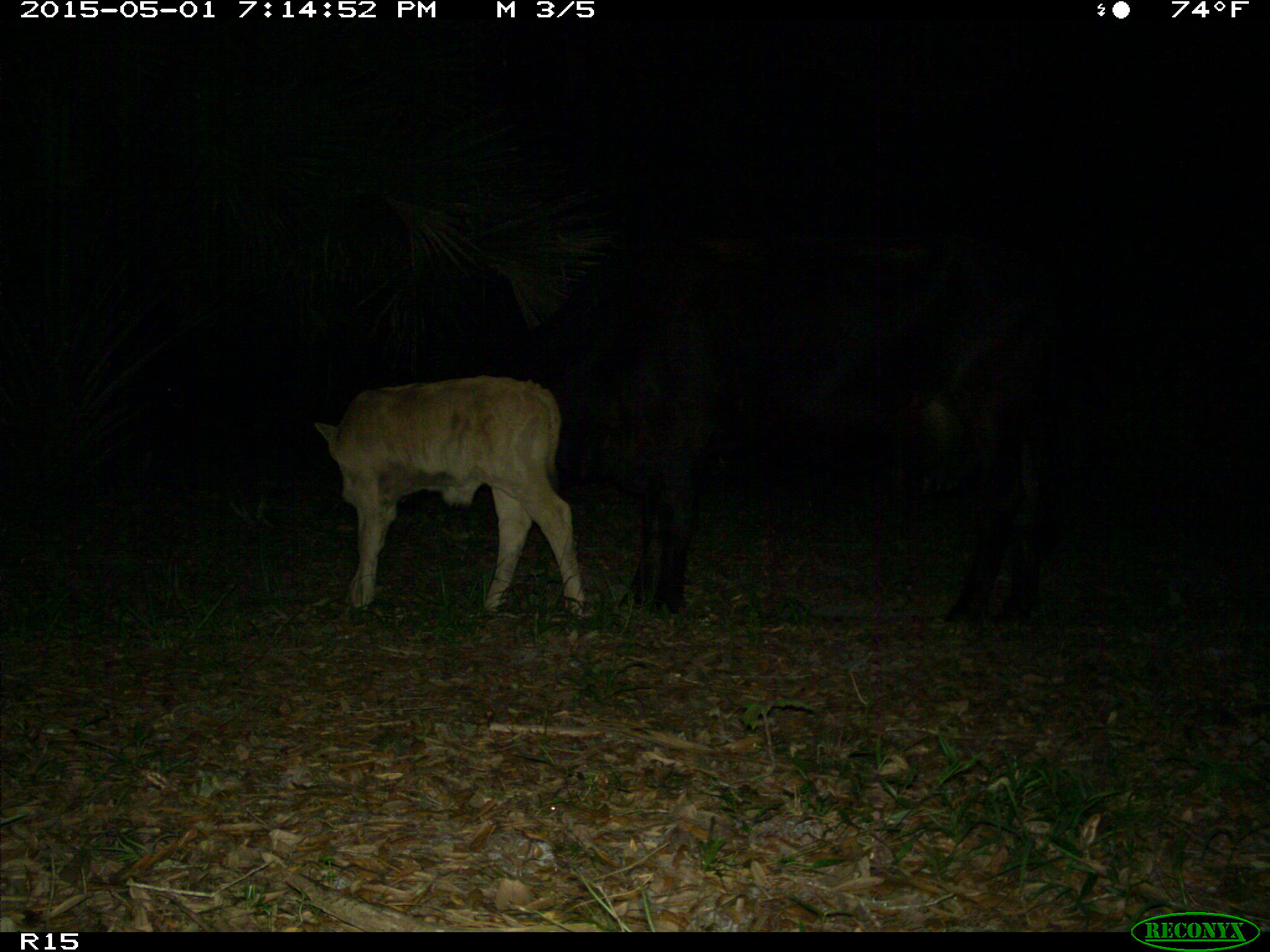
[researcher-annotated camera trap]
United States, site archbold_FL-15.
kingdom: Animalia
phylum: Chordata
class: Mammalia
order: Artiodactyla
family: Bovidae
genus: Bos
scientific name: Bos taurus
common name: domestic cow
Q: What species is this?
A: Bos taurus (domestic cow).